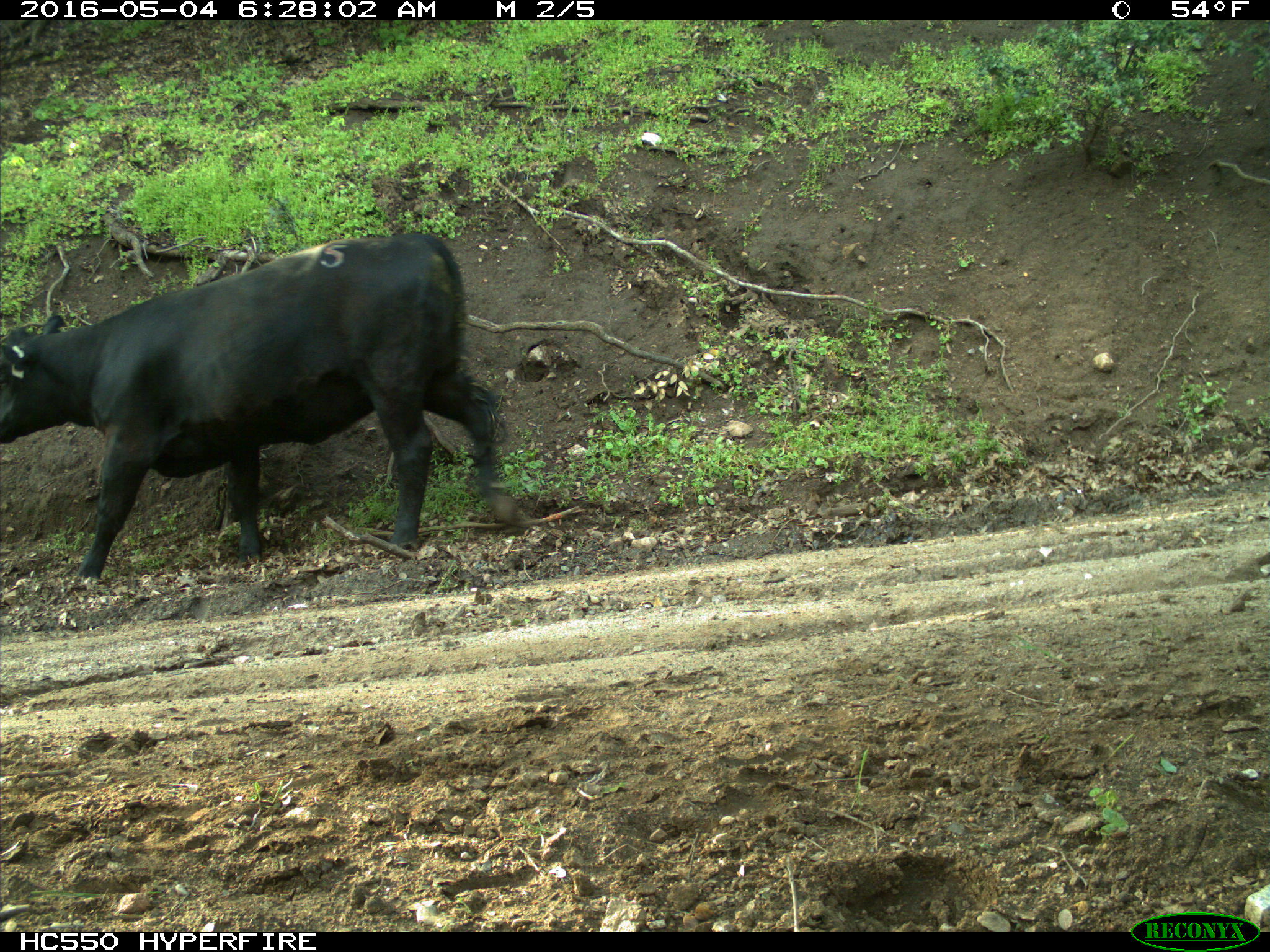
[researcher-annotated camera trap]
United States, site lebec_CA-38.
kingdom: Animalia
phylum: Chordata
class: Mammalia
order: Artiodactyla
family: Bovidae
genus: Bos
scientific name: Bos taurus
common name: domestic cow